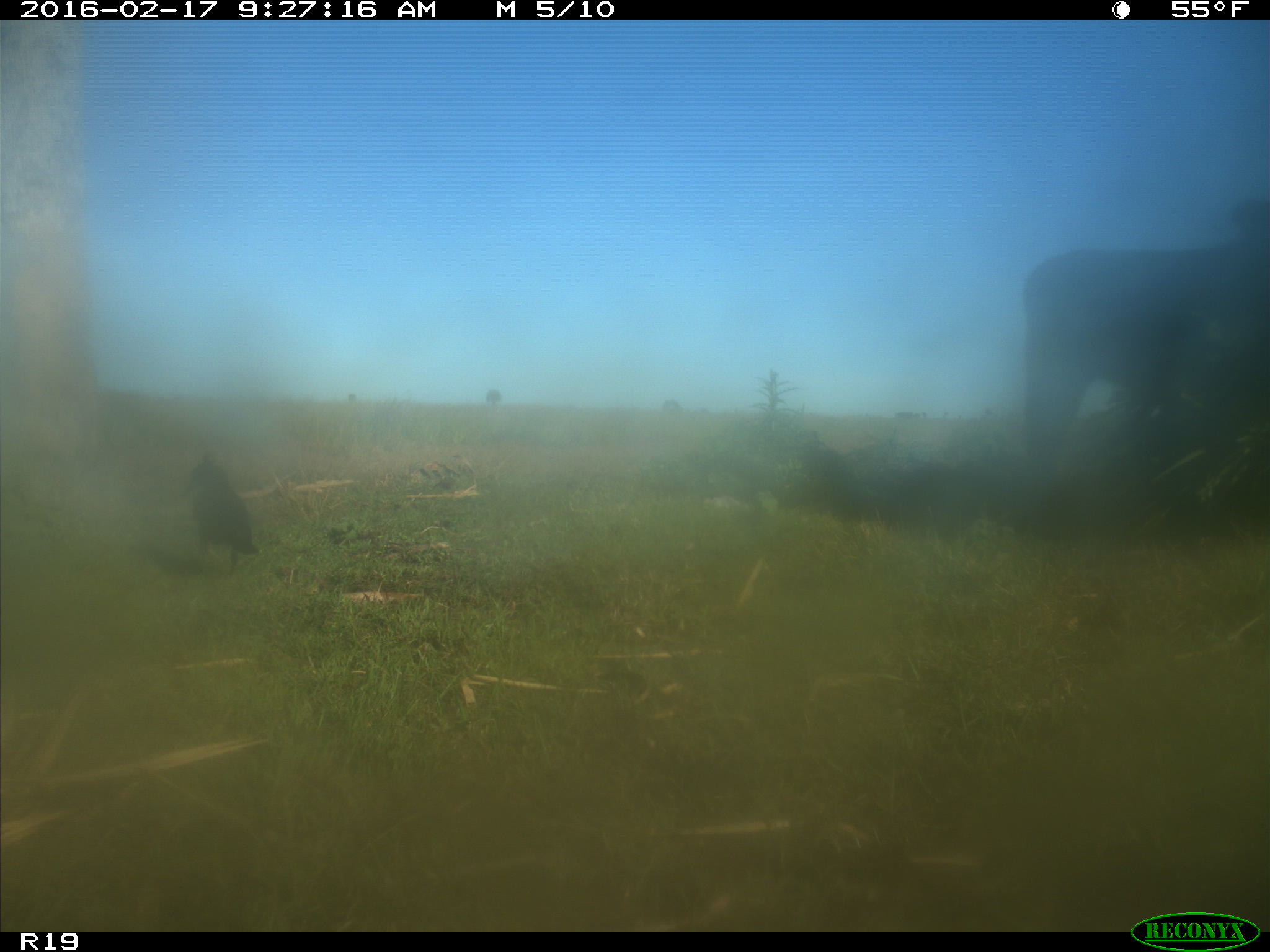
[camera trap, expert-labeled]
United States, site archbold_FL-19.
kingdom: Animalia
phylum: Chordata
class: Mammalia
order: Artiodactyla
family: Bovidae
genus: Bos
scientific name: Bos taurus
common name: domestic cow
Bos taurus (domestic cow).